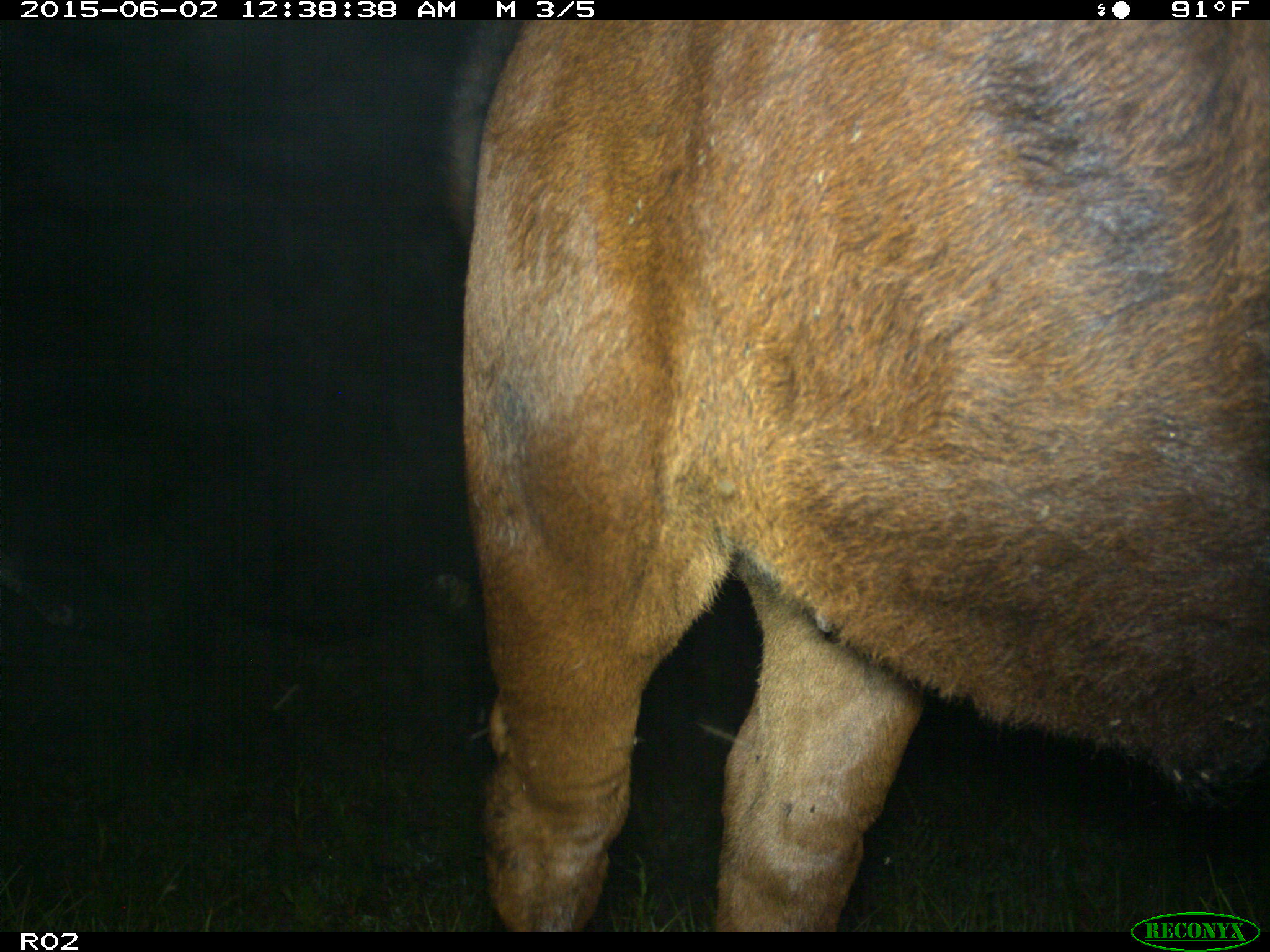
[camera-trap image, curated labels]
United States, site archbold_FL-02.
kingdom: Animalia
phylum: Chordata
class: Mammalia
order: Artiodactyla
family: Bovidae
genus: Bos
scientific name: Bos taurus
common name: domestic cow